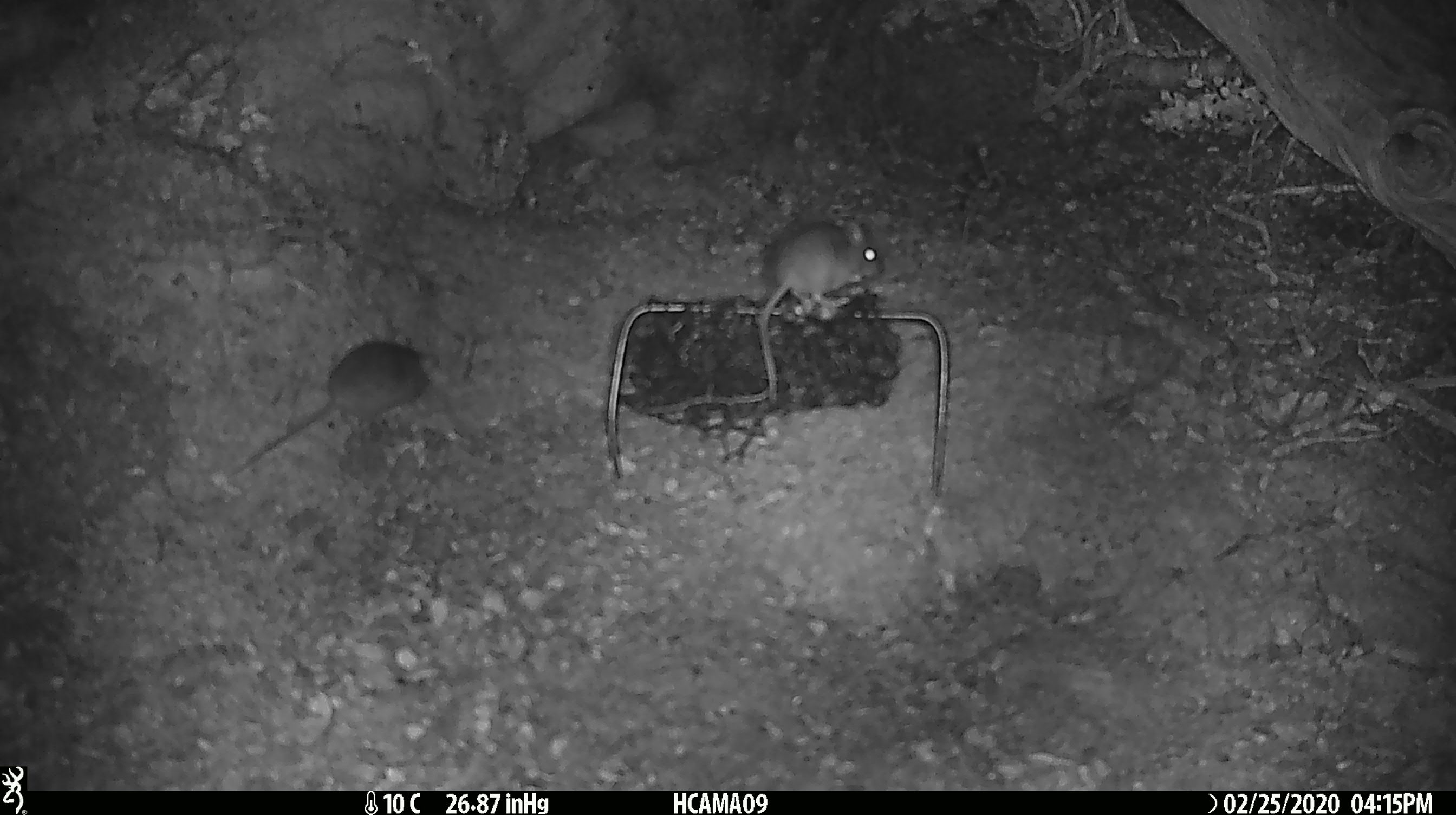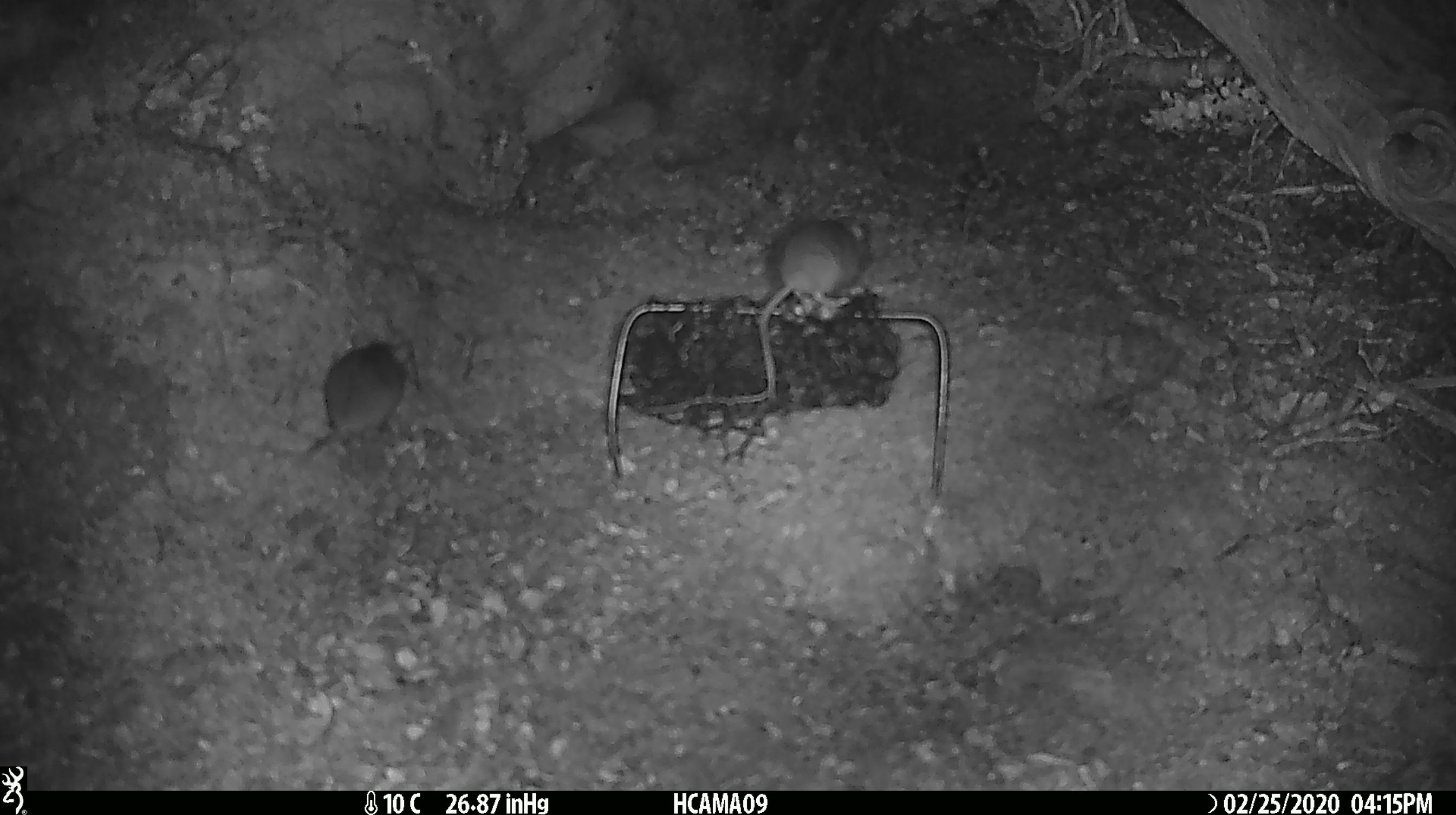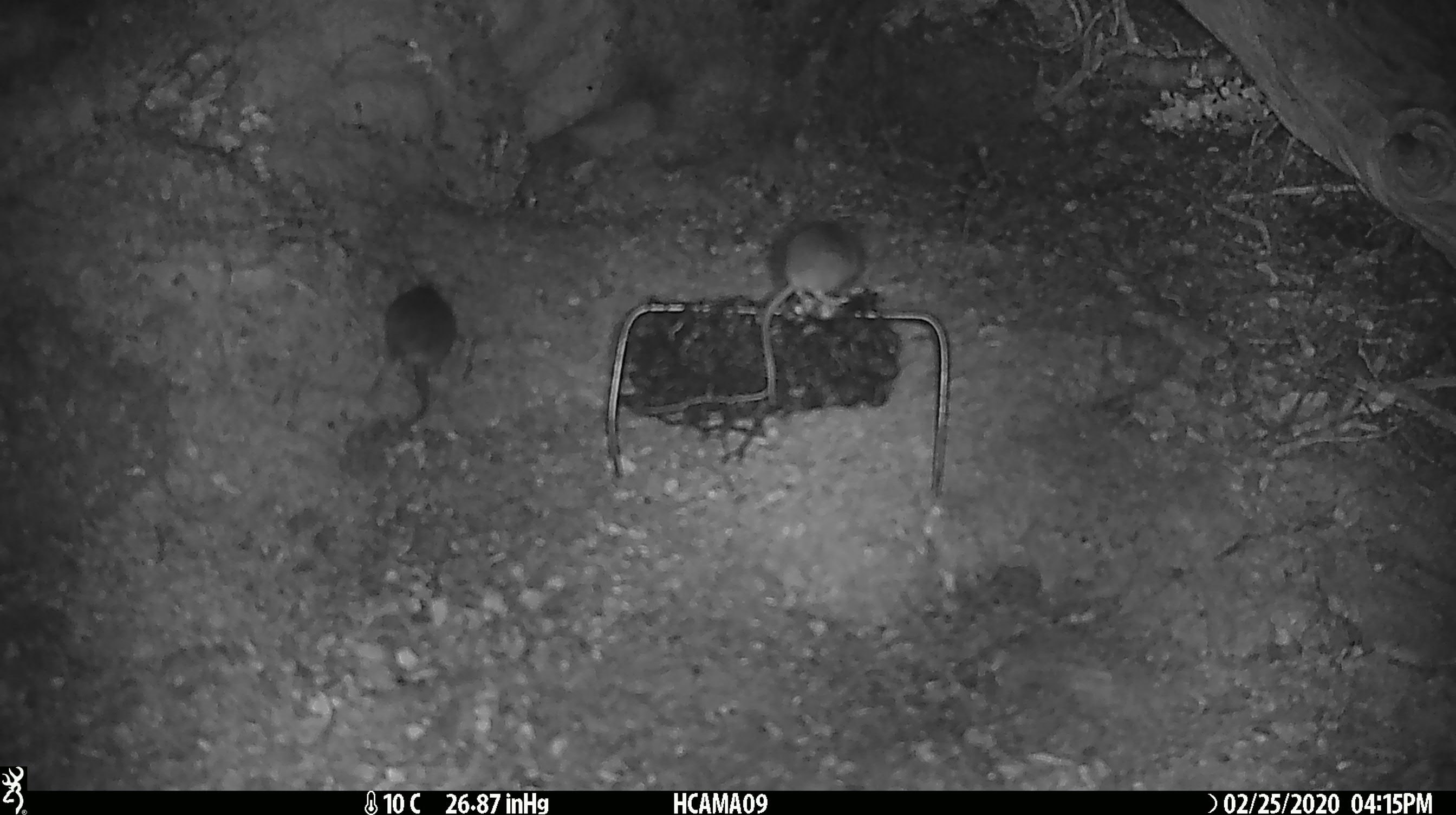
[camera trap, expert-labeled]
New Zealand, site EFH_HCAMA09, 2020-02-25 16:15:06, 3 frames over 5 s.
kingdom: Animalia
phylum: Chordata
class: Mammalia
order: Rodentia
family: Muridae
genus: Mus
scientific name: Mus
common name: mouse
Mouse (Mus).